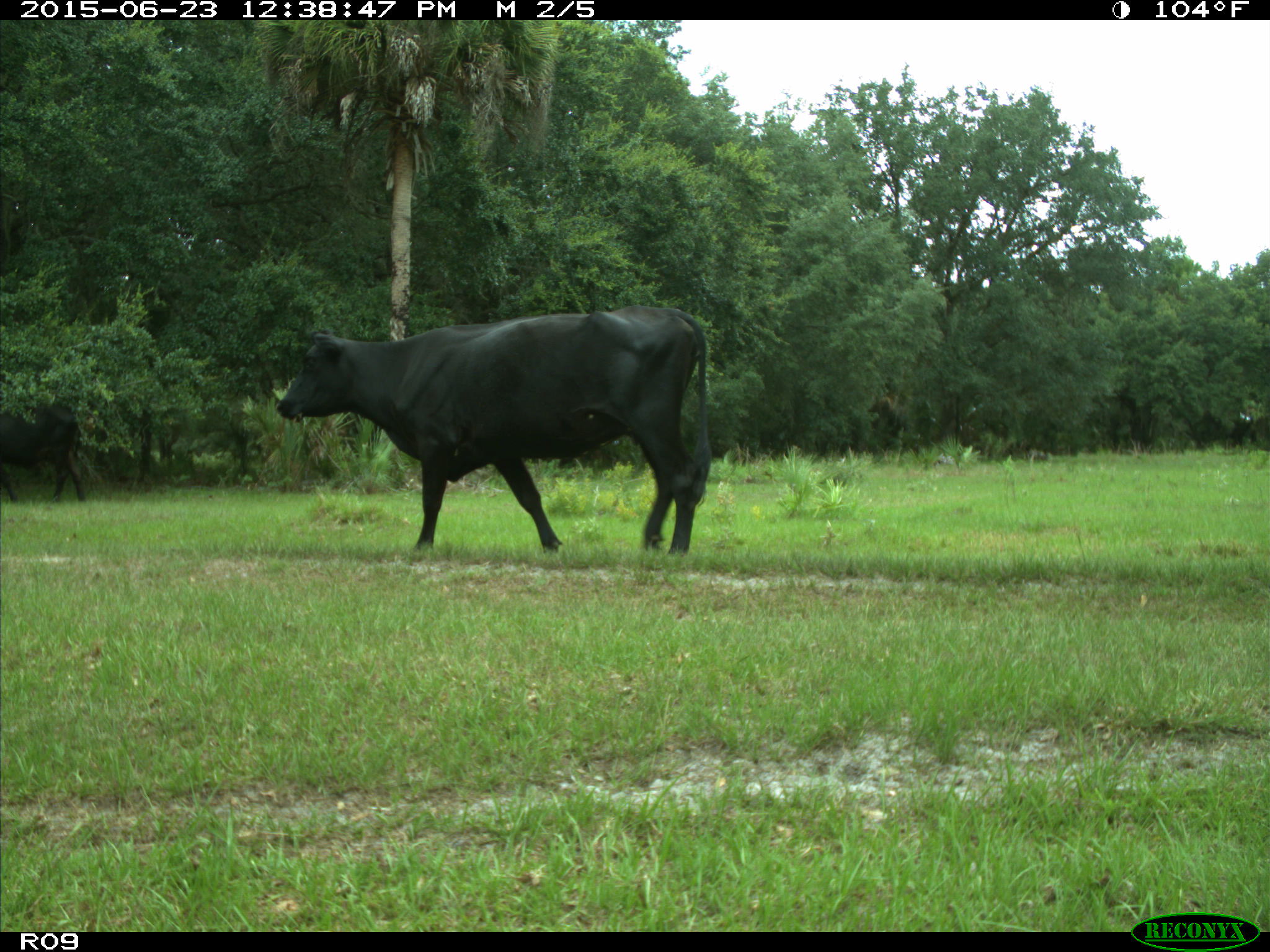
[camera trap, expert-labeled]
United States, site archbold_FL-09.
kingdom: Animalia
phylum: Chordata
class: Mammalia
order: Artiodactyla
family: Bovidae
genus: Bos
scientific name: Bos taurus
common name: domestic cow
Bos taurus (domestic cow).